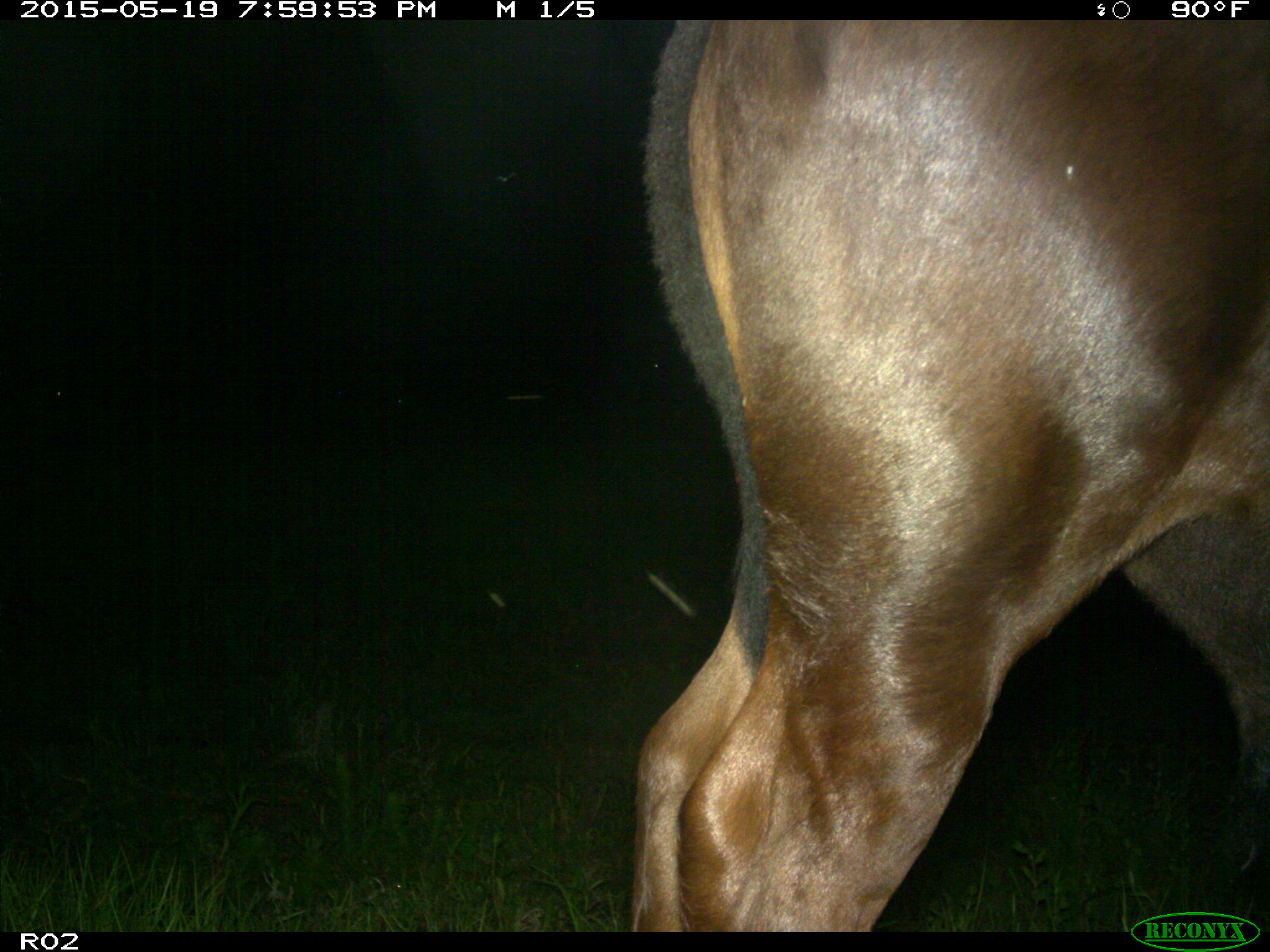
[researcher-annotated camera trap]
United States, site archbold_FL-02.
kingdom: Animalia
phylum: Chordata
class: Mammalia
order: Artiodactyla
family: Bovidae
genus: Bos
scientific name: Bos taurus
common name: domestic cow